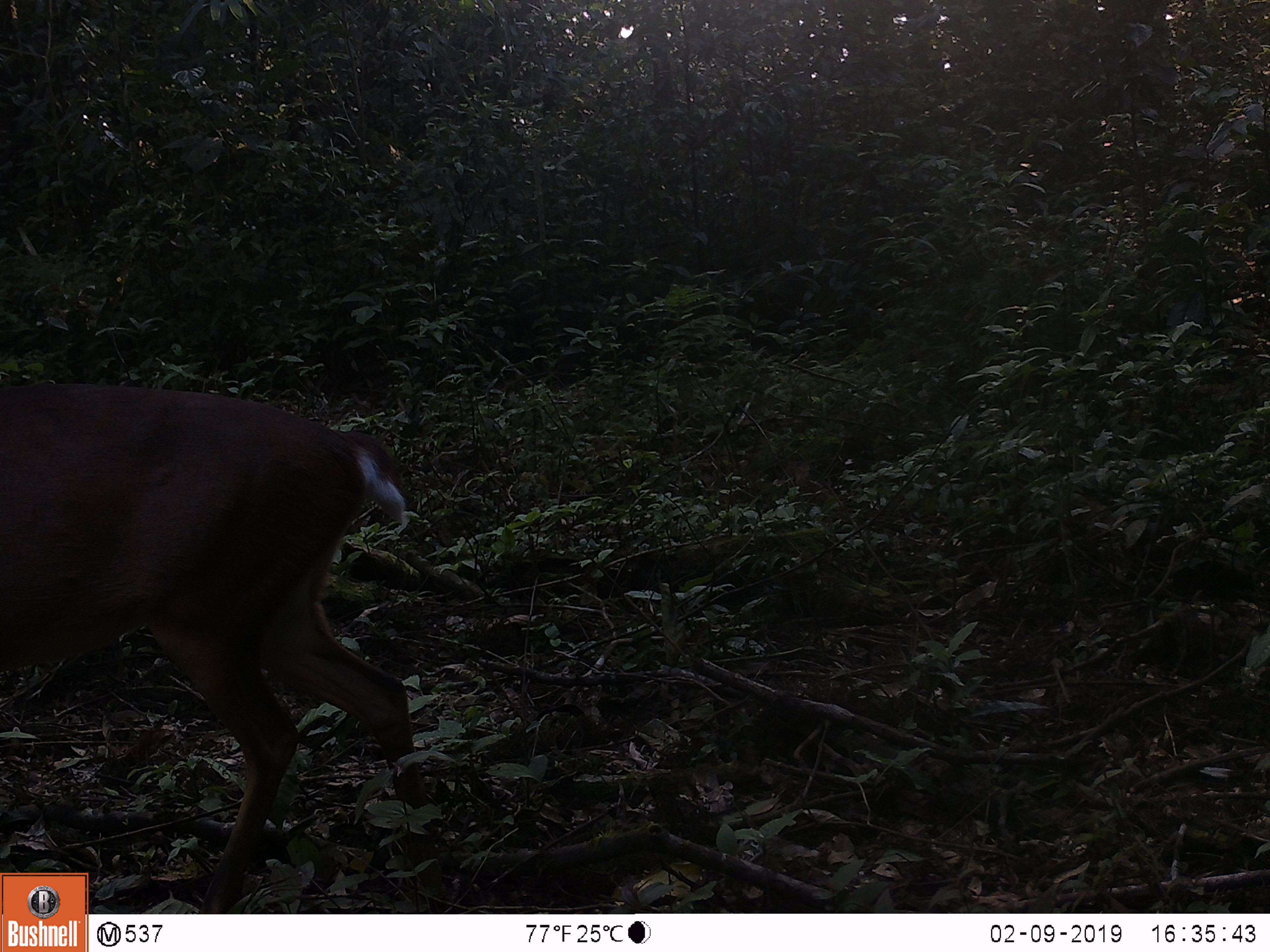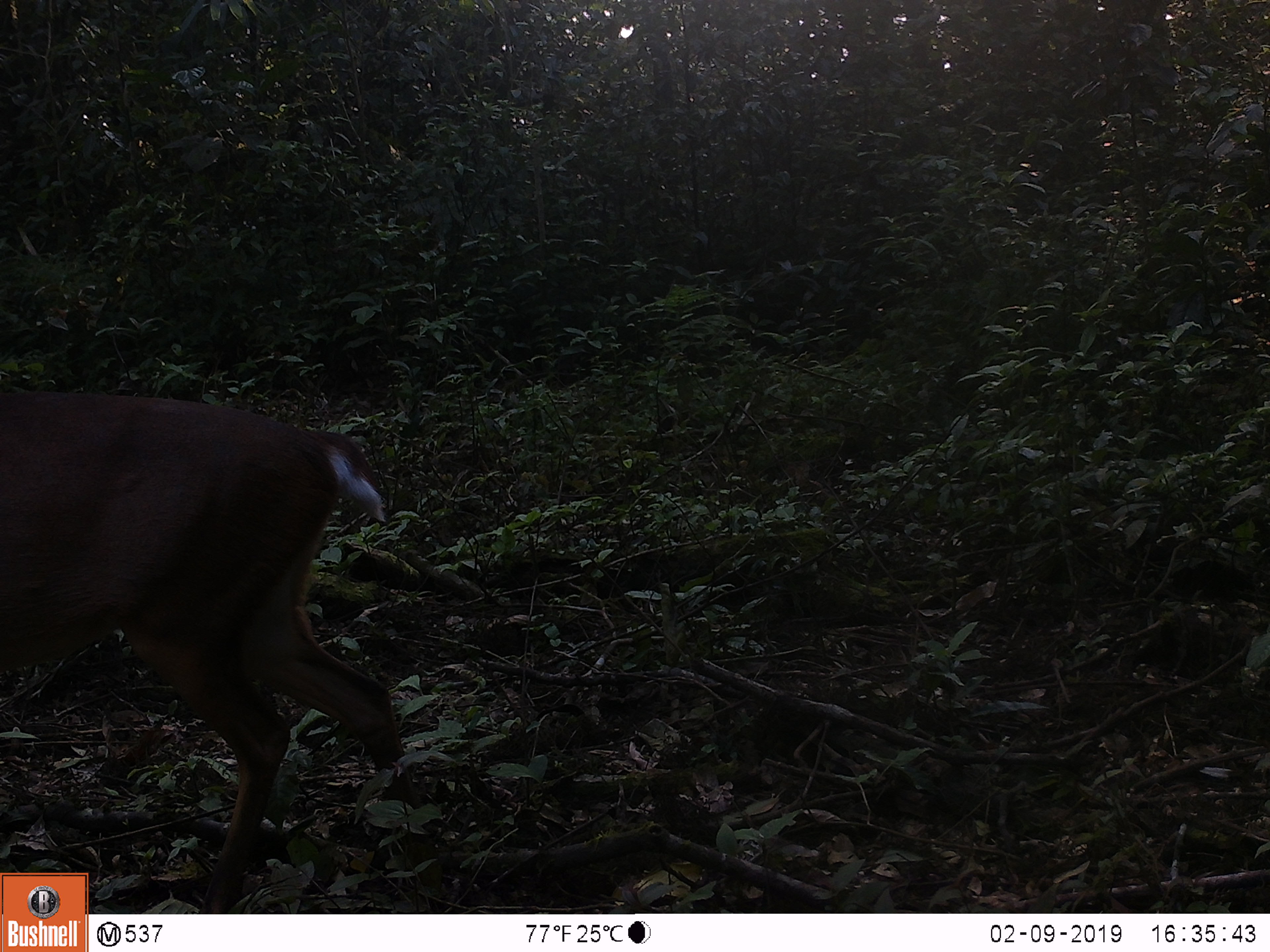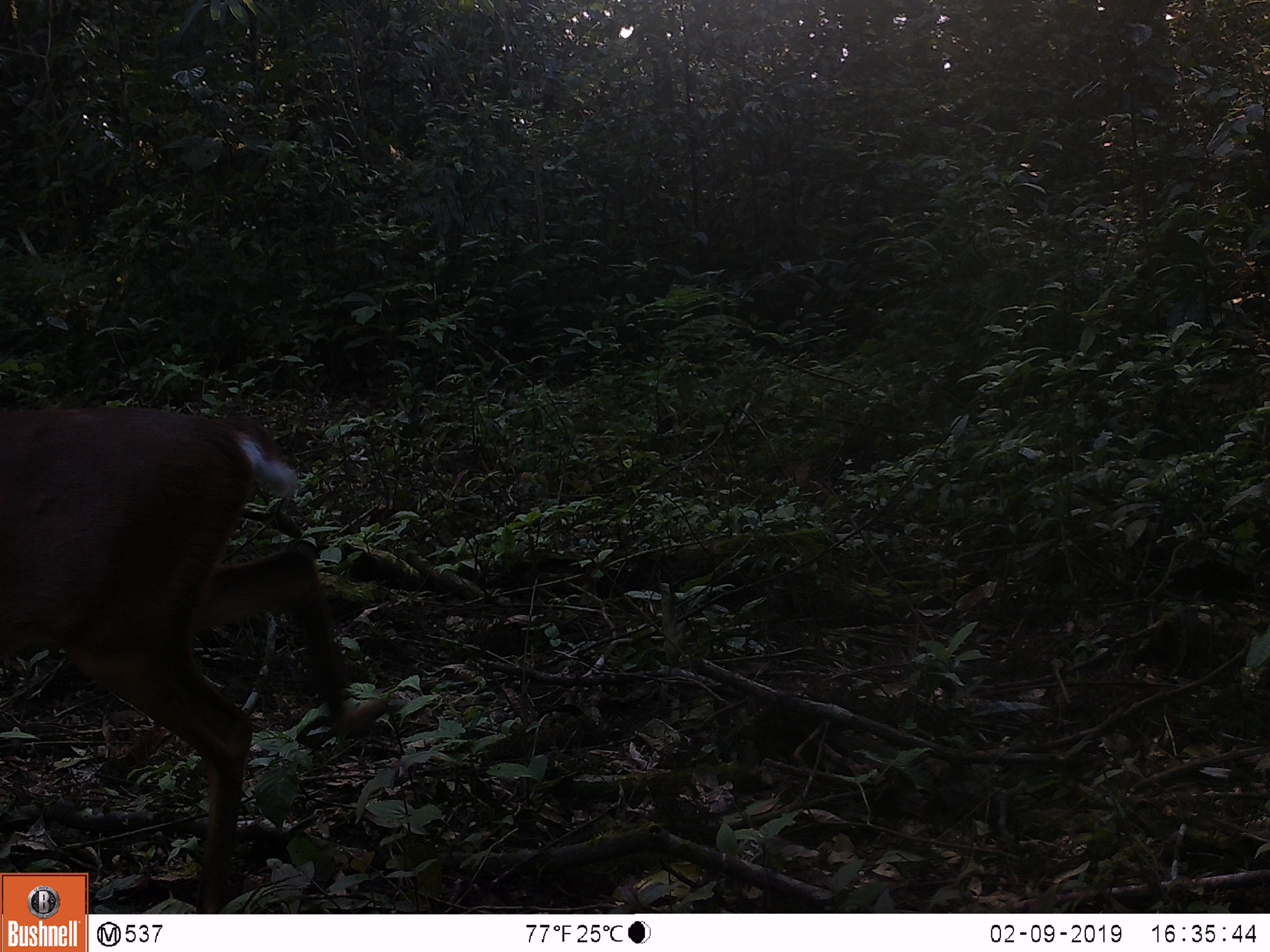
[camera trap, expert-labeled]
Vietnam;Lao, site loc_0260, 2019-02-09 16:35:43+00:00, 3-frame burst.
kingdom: Animalia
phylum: Chordata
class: Mammalia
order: Artiodactyla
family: Cervidae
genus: Muntiacus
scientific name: Muntiacus vuquangensis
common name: large-antlered muntjac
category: large antlered muntjac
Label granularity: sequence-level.